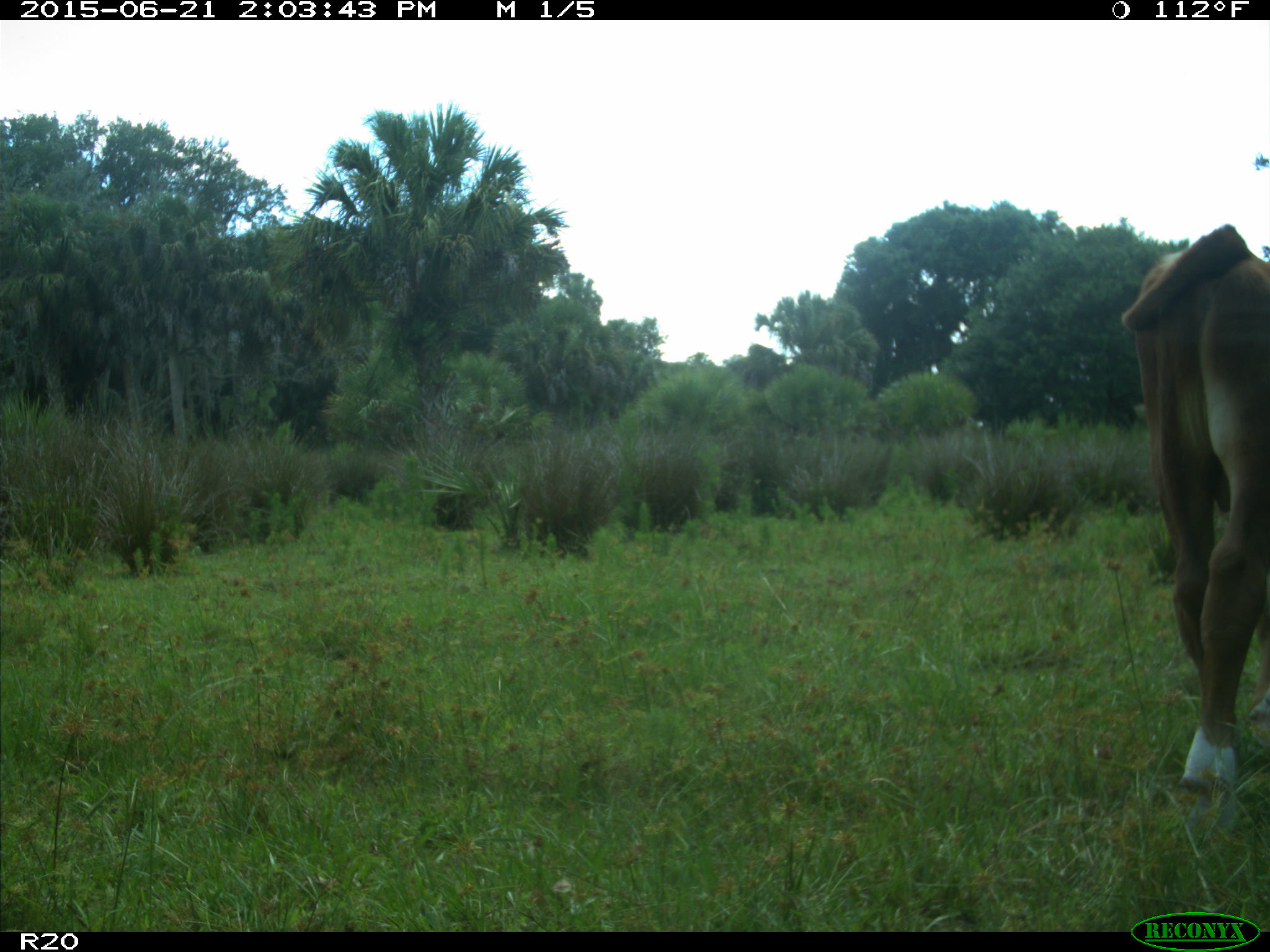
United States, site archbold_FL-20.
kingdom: Animalia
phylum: Chordata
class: Mammalia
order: Artiodactyla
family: Bovidae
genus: Bos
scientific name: Bos taurus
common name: domestic cow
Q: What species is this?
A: Bos taurus (domestic cow).